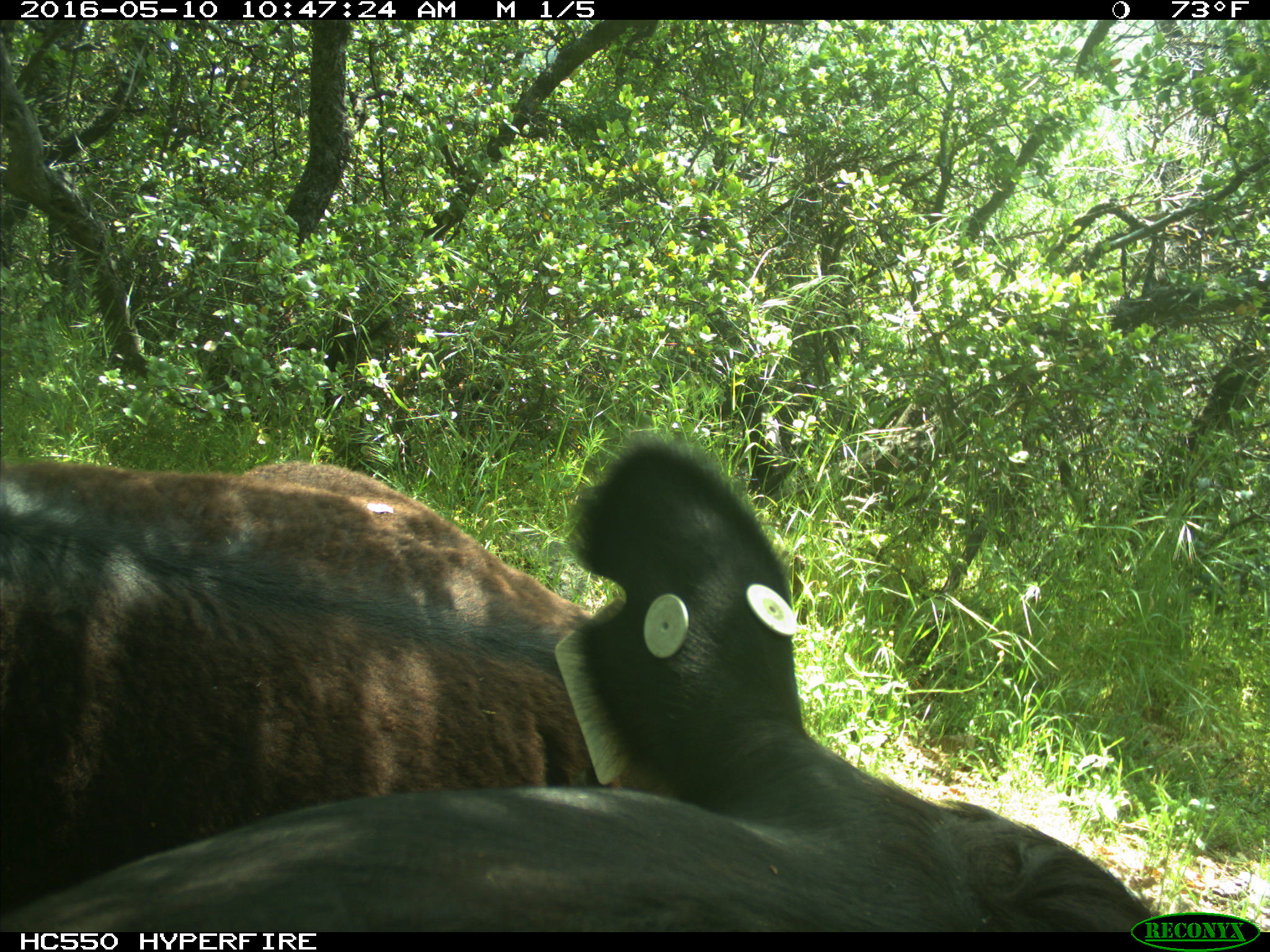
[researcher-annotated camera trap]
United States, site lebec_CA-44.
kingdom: Animalia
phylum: Chordata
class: Mammalia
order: Artiodactyla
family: Bovidae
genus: Bos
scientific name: Bos taurus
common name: domestic cow